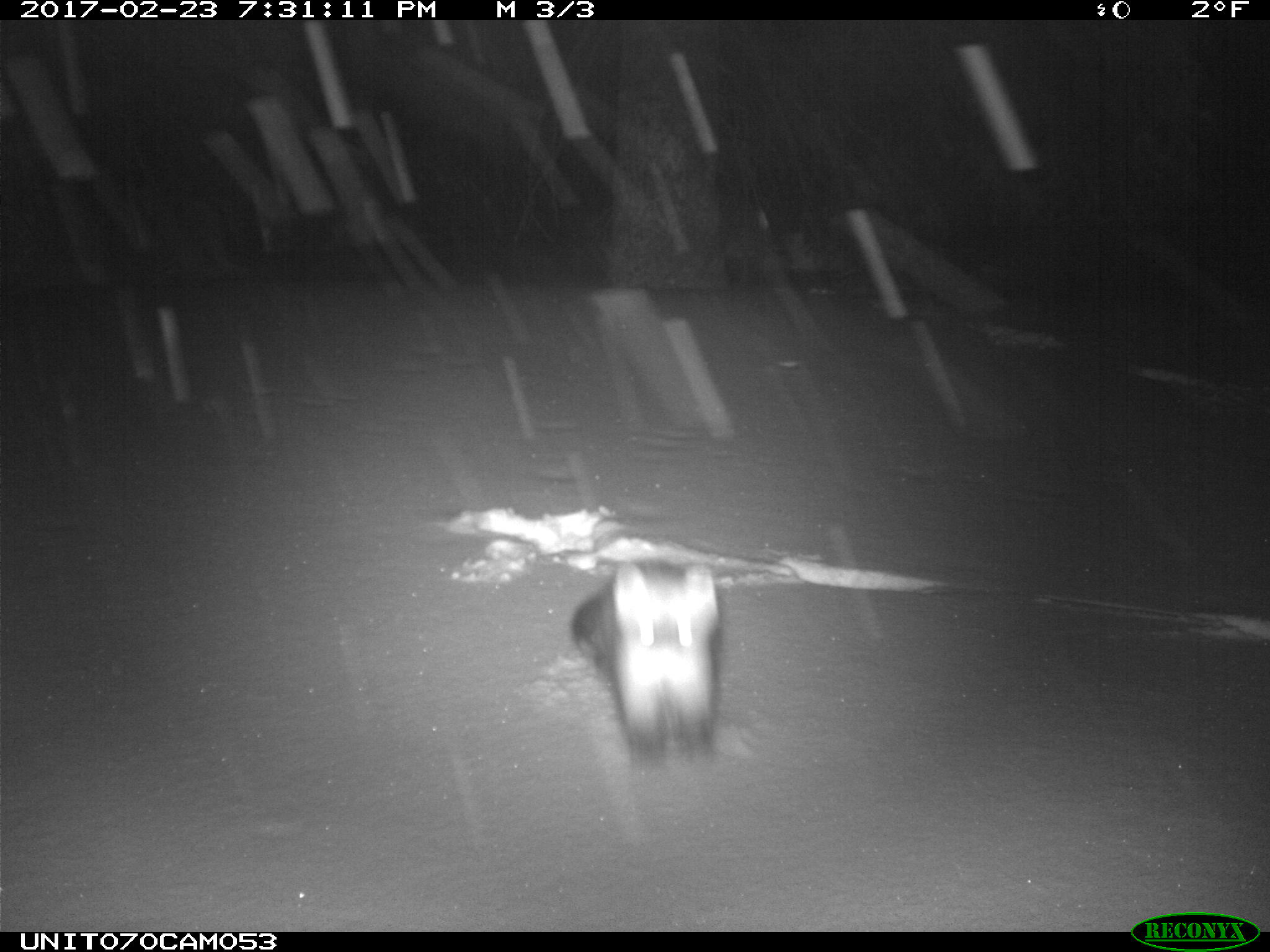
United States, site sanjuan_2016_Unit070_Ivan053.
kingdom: Animalia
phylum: Chordata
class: Mammalia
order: Carnivora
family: Mustelidae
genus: Martes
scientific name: Martes americana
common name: american marten